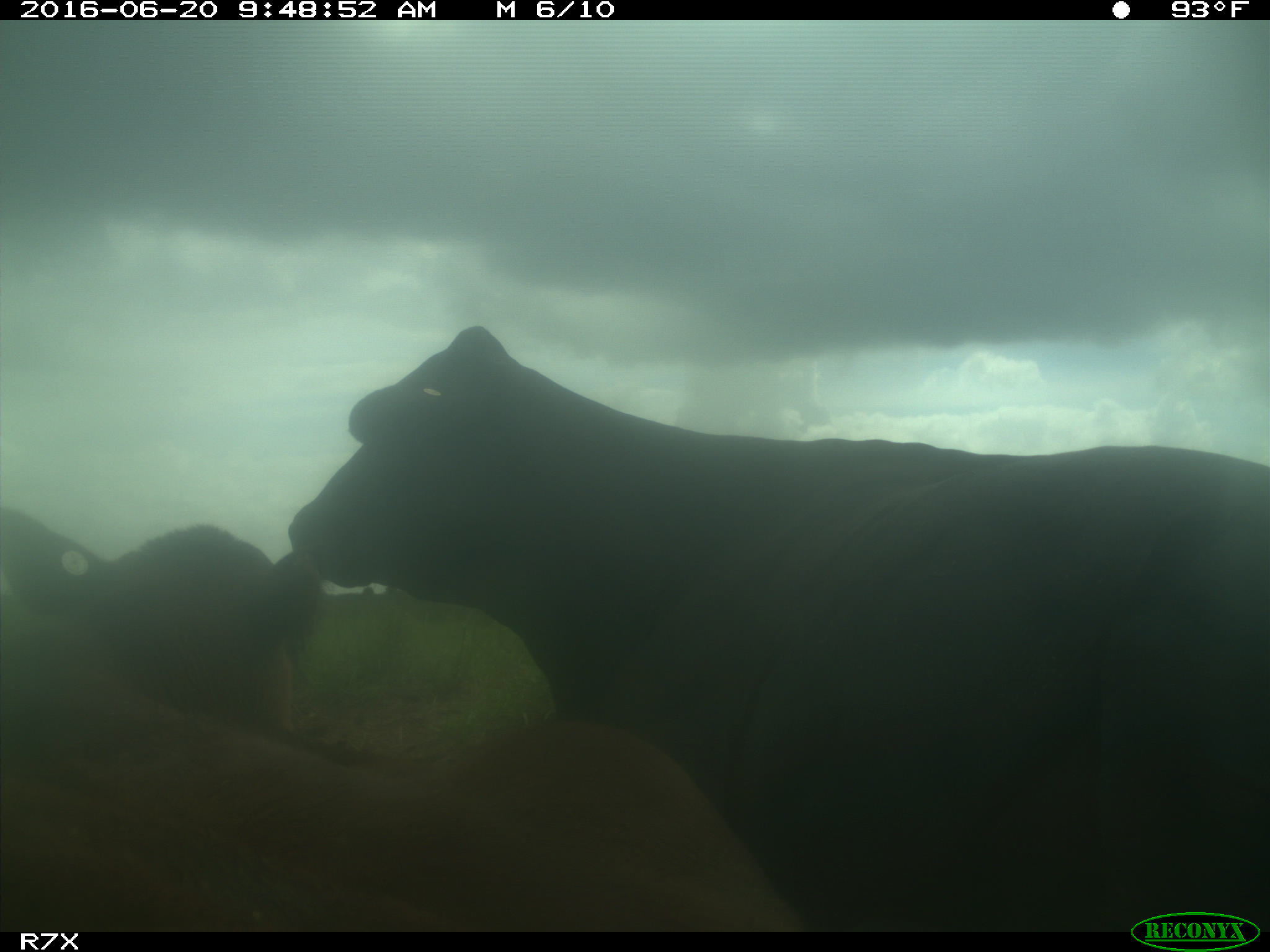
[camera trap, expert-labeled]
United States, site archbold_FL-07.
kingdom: Animalia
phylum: Chordata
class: Mammalia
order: Artiodactyla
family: Bovidae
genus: Bos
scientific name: Bos taurus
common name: domestic cow